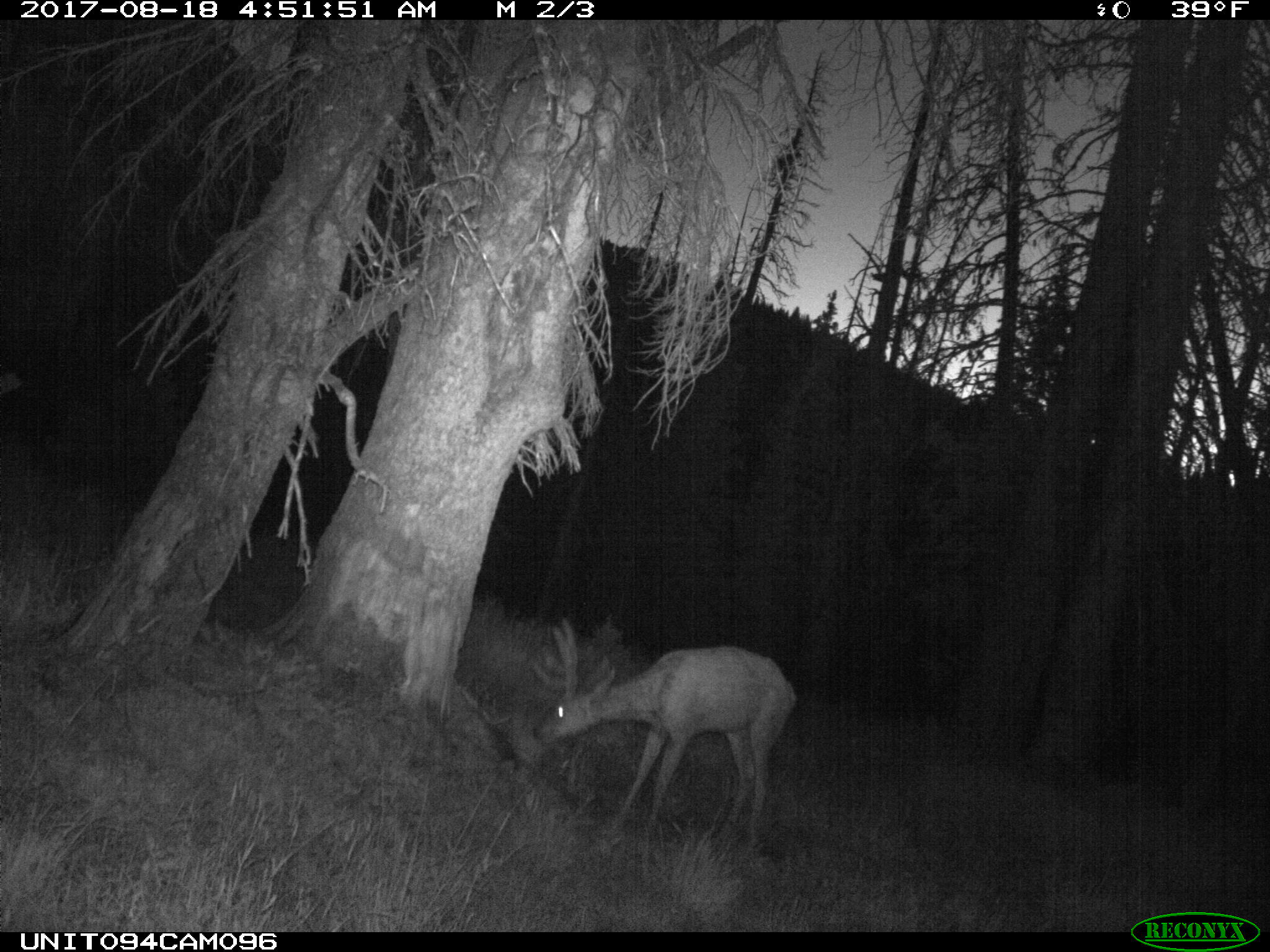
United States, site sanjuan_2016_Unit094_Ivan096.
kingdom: Animalia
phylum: Chordata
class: Mammalia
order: Artiodactyla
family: Cervidae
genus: Odocoileus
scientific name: Odocoileus hemionus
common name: mule deer